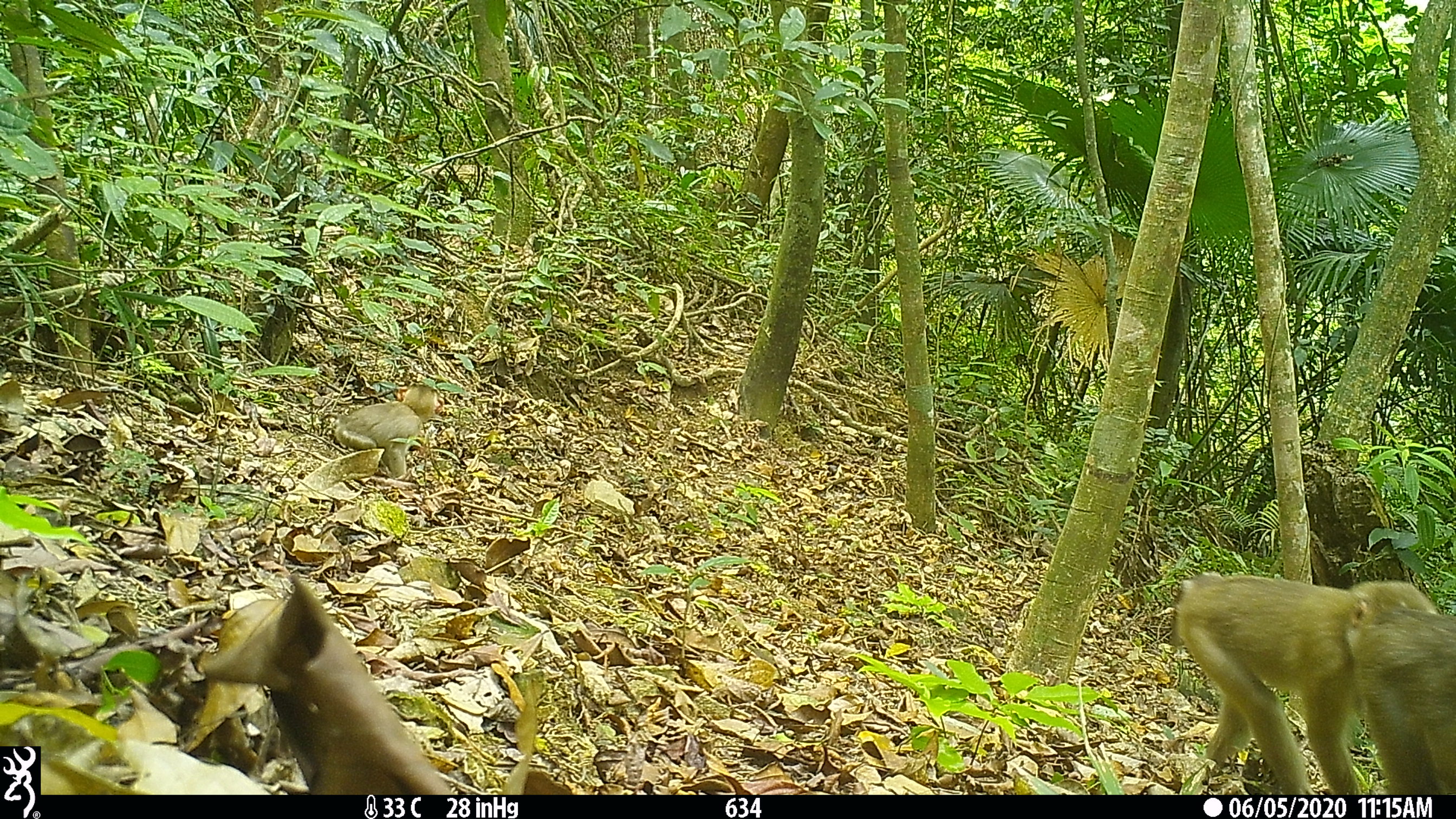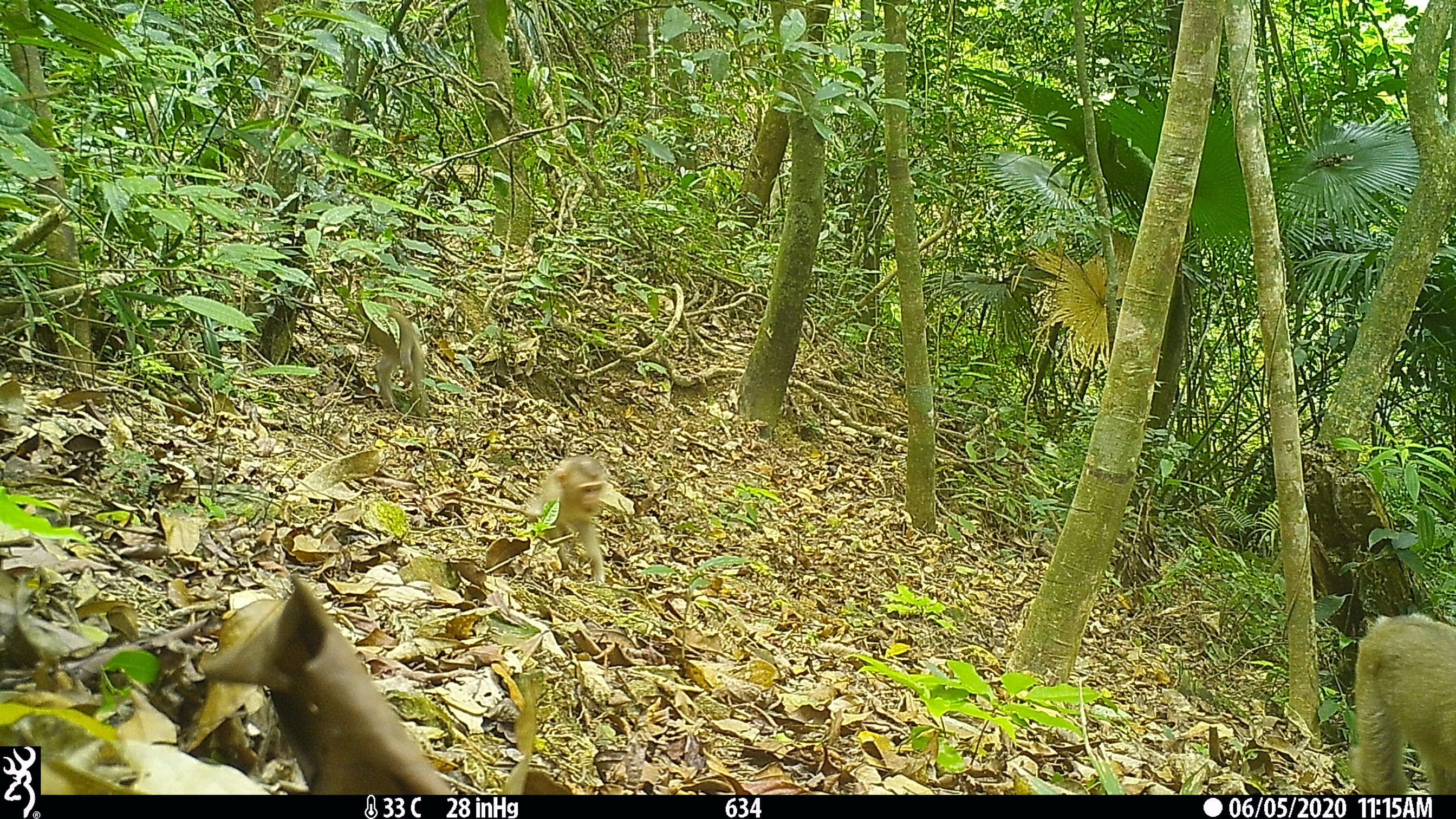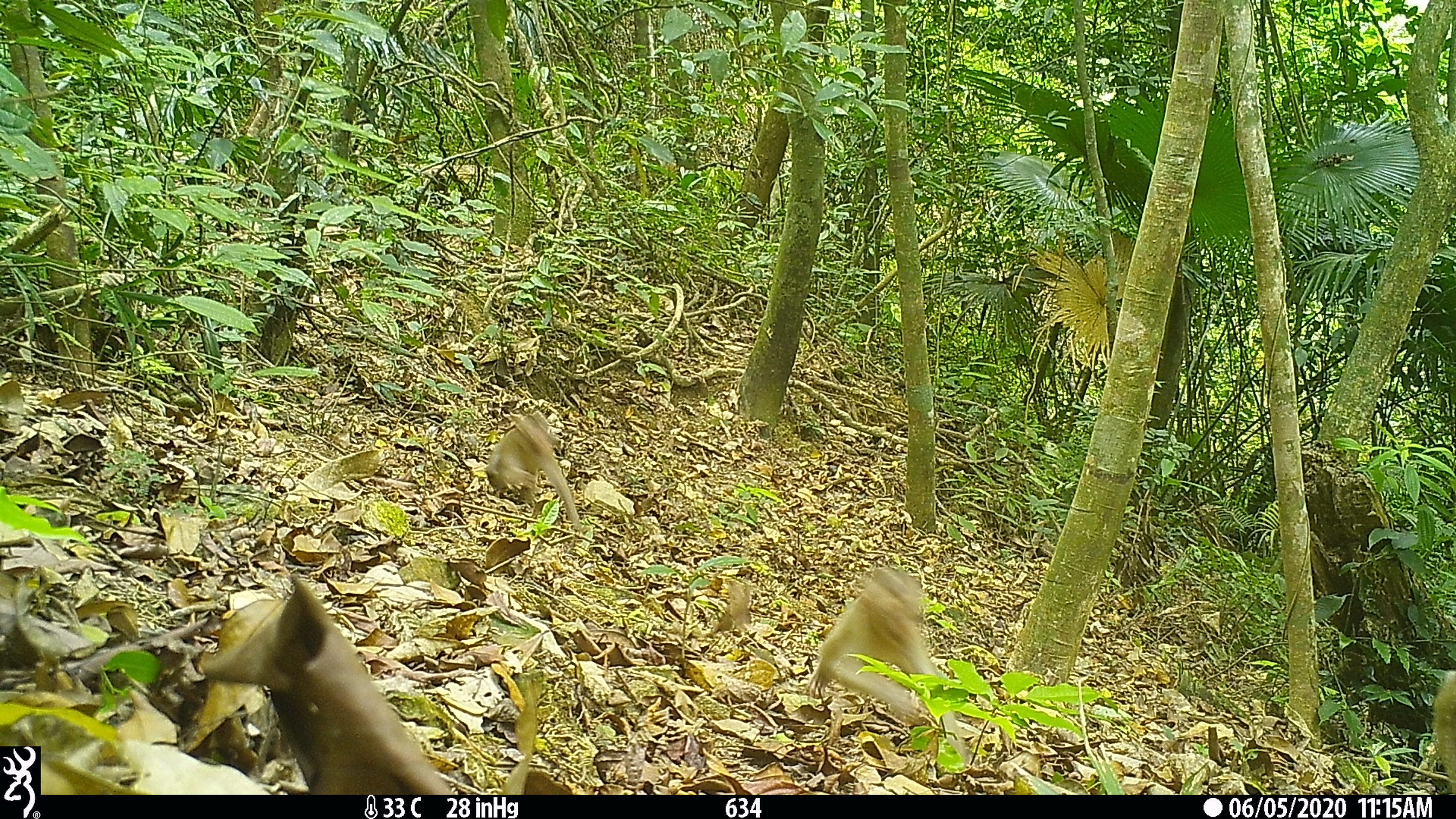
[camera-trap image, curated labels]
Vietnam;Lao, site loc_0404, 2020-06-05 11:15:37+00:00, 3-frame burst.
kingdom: Animalia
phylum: Chordata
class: Mammalia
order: Primates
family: Cercopithecidae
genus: Macaca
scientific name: Macaca nemestrina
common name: pig-tailed macaque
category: pig tailed macaque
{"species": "pig tailed macaque (pig-tailed macaque) (Macaca nemestrina)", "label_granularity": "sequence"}